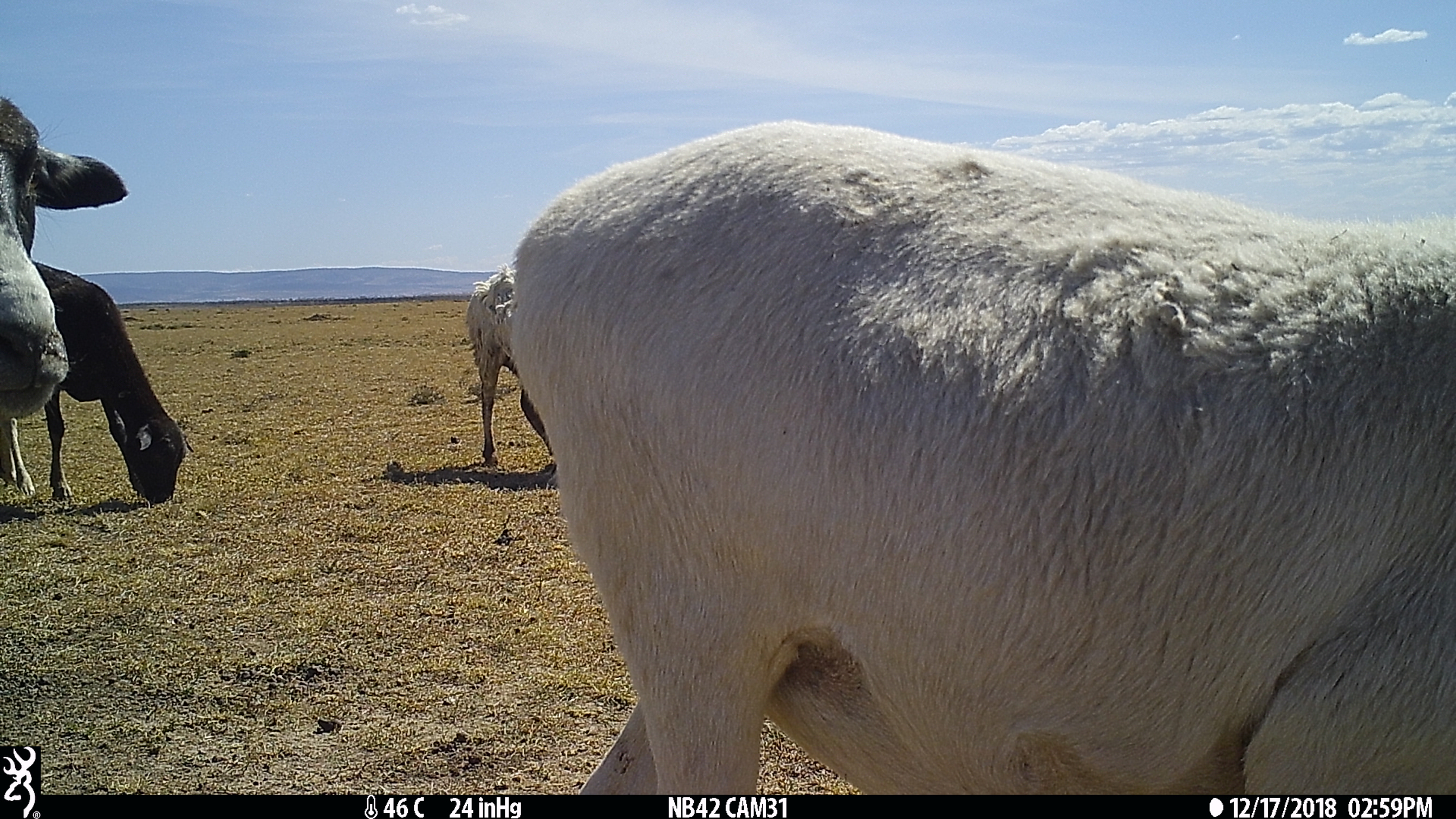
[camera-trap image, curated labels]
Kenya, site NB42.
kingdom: Animalia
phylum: Chordata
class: Mammalia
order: Artiodactyla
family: Bovidae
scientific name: Bovidae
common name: sheep or goat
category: shoat